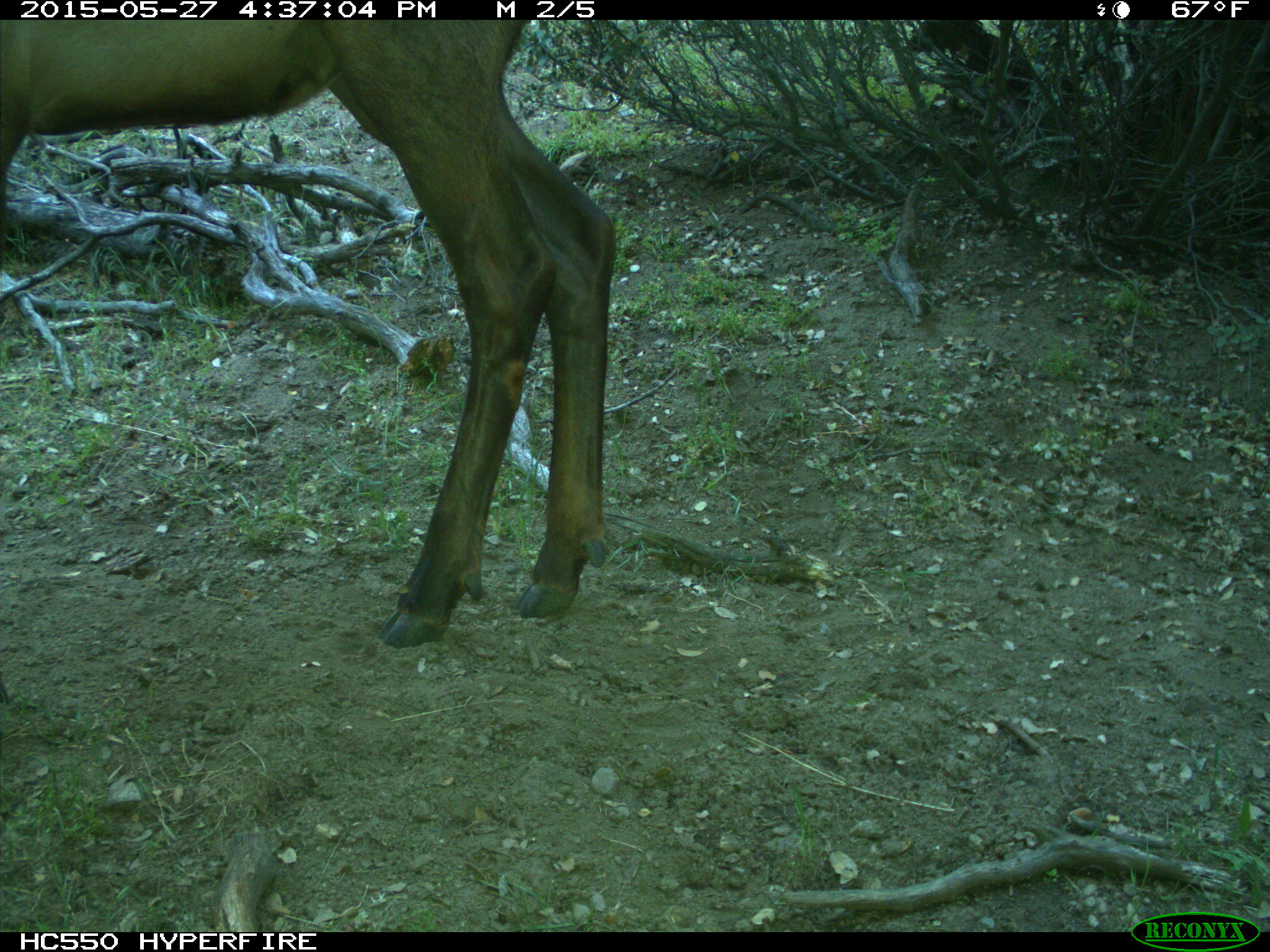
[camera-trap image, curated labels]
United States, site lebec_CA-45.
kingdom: Animalia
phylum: Chordata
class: Mammalia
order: Artiodactyla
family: Cervidae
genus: Cervus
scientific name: Cervus canadensis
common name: elk